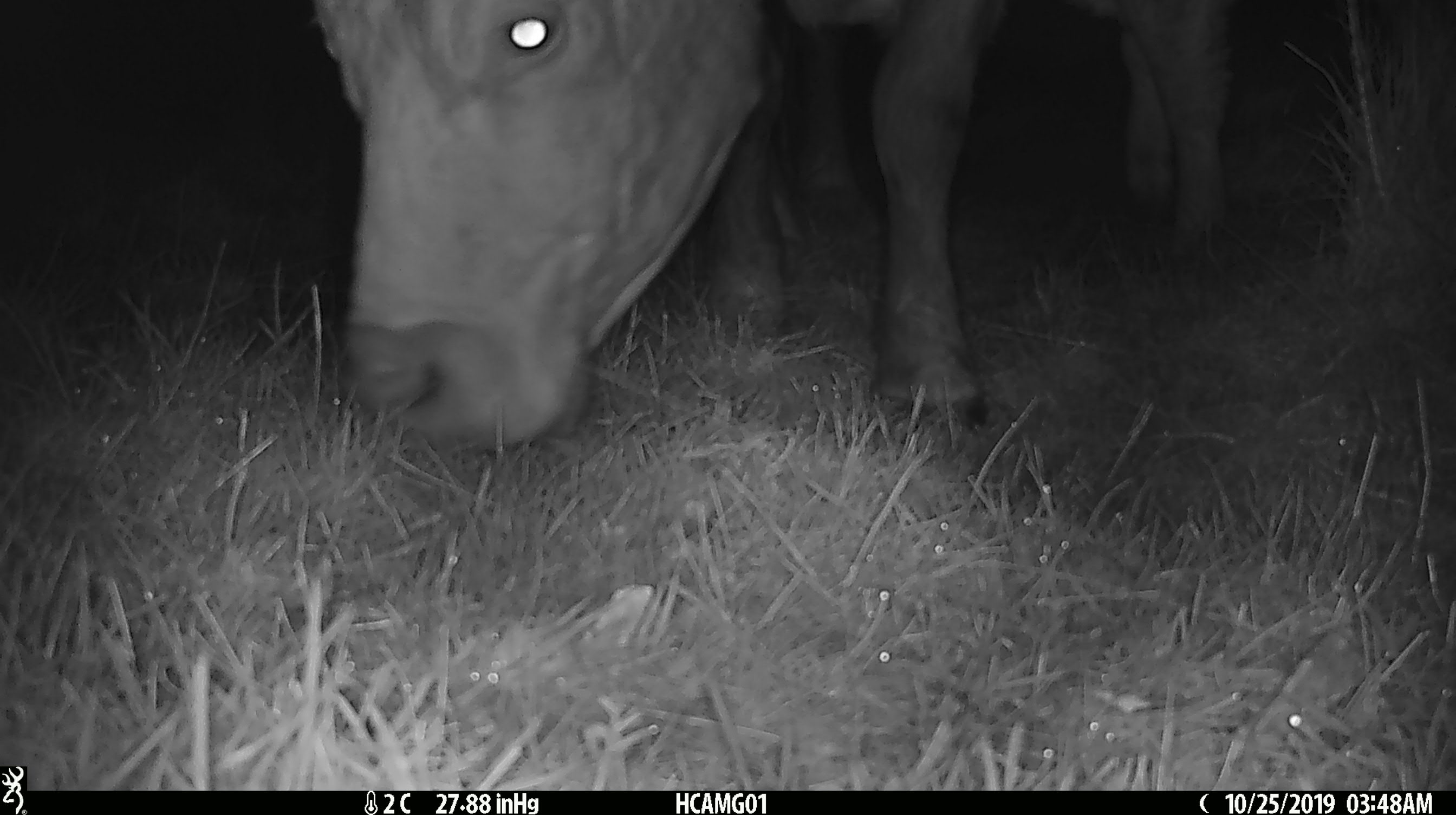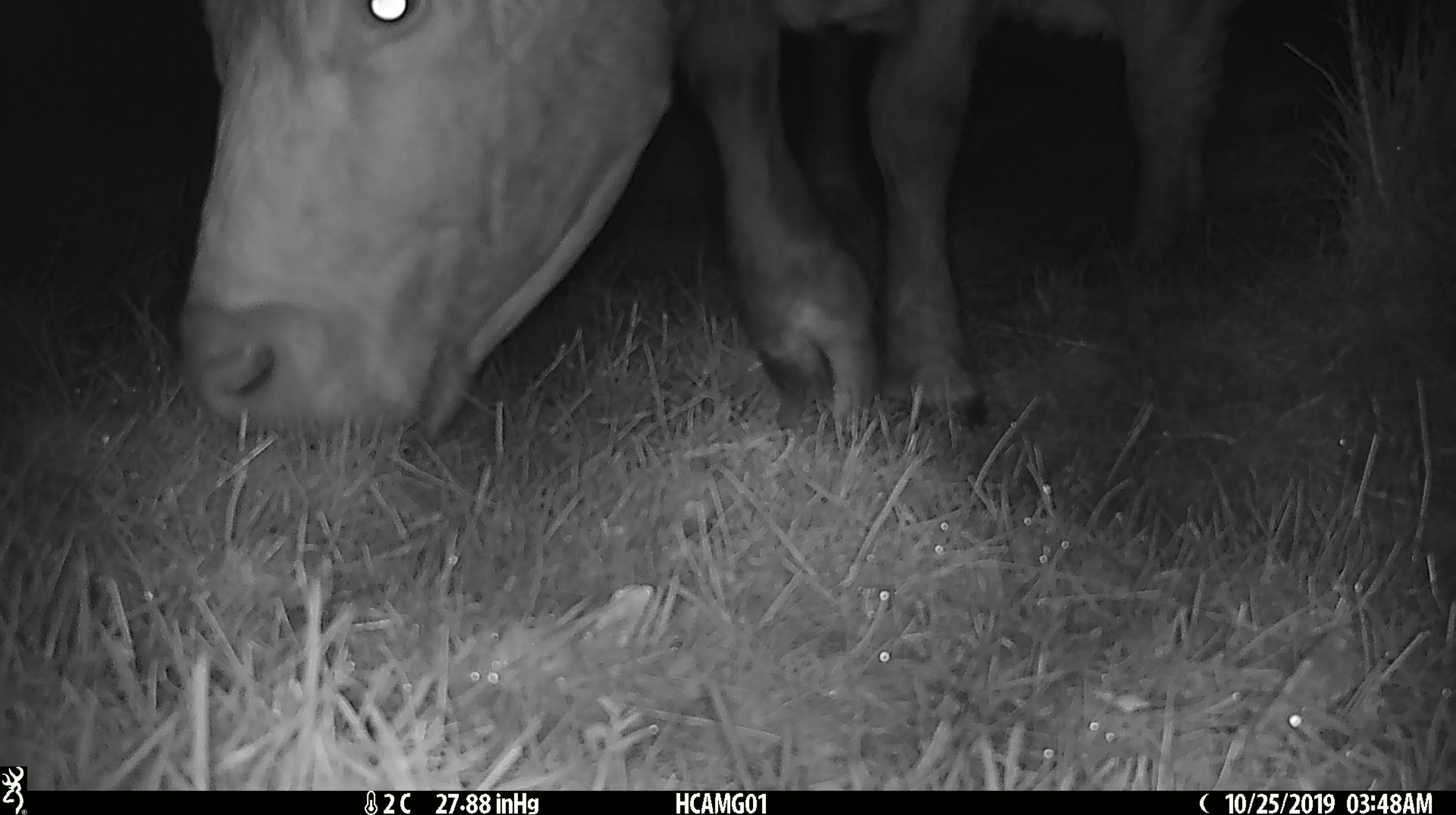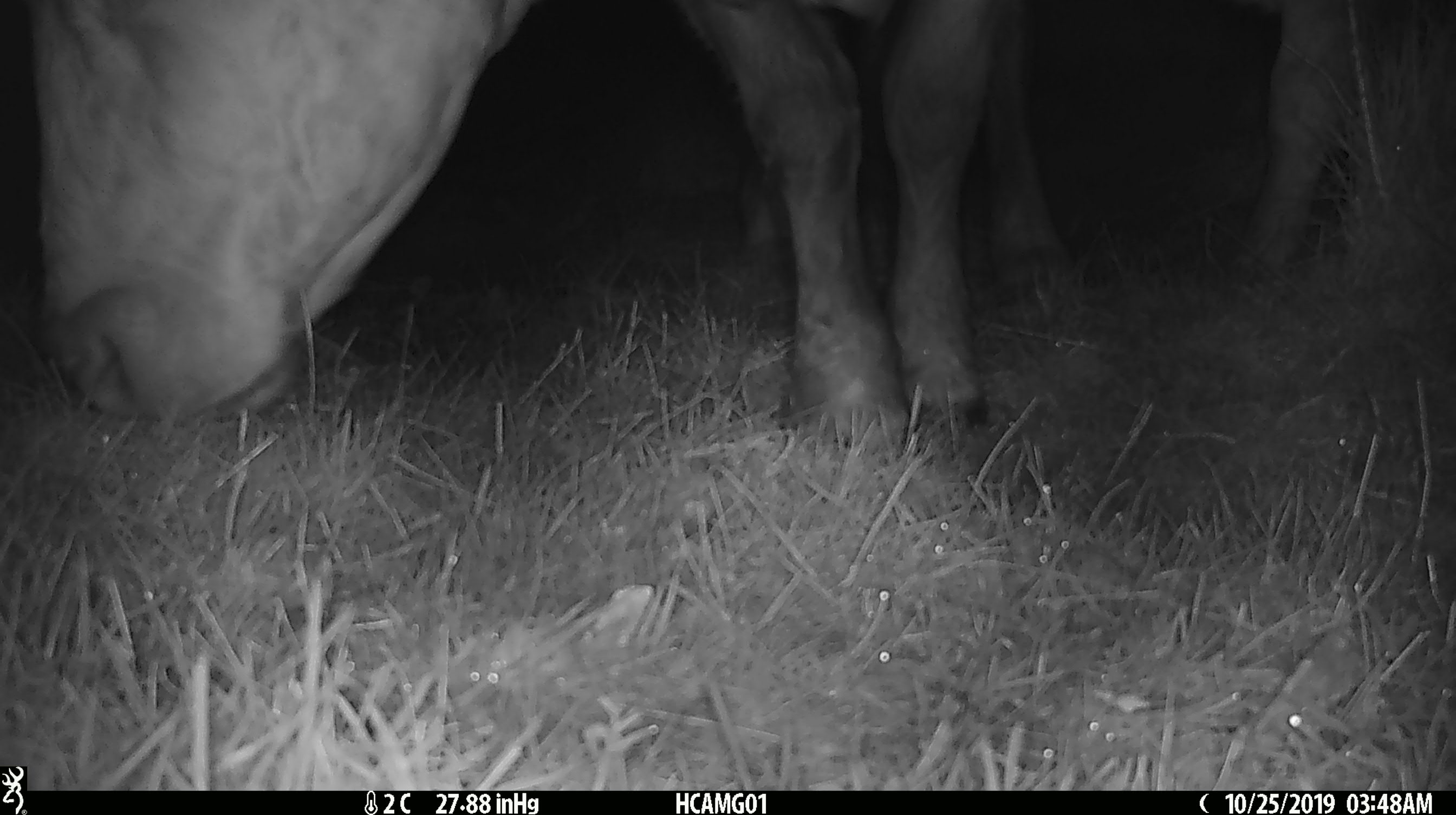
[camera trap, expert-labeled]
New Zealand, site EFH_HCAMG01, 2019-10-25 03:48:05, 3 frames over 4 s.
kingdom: Animalia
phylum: Chordata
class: Mammalia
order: Artiodactyla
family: Bovidae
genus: Bos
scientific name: Bos taurus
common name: domestic cow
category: cow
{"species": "cow (domestic cow) (Bos taurus)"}